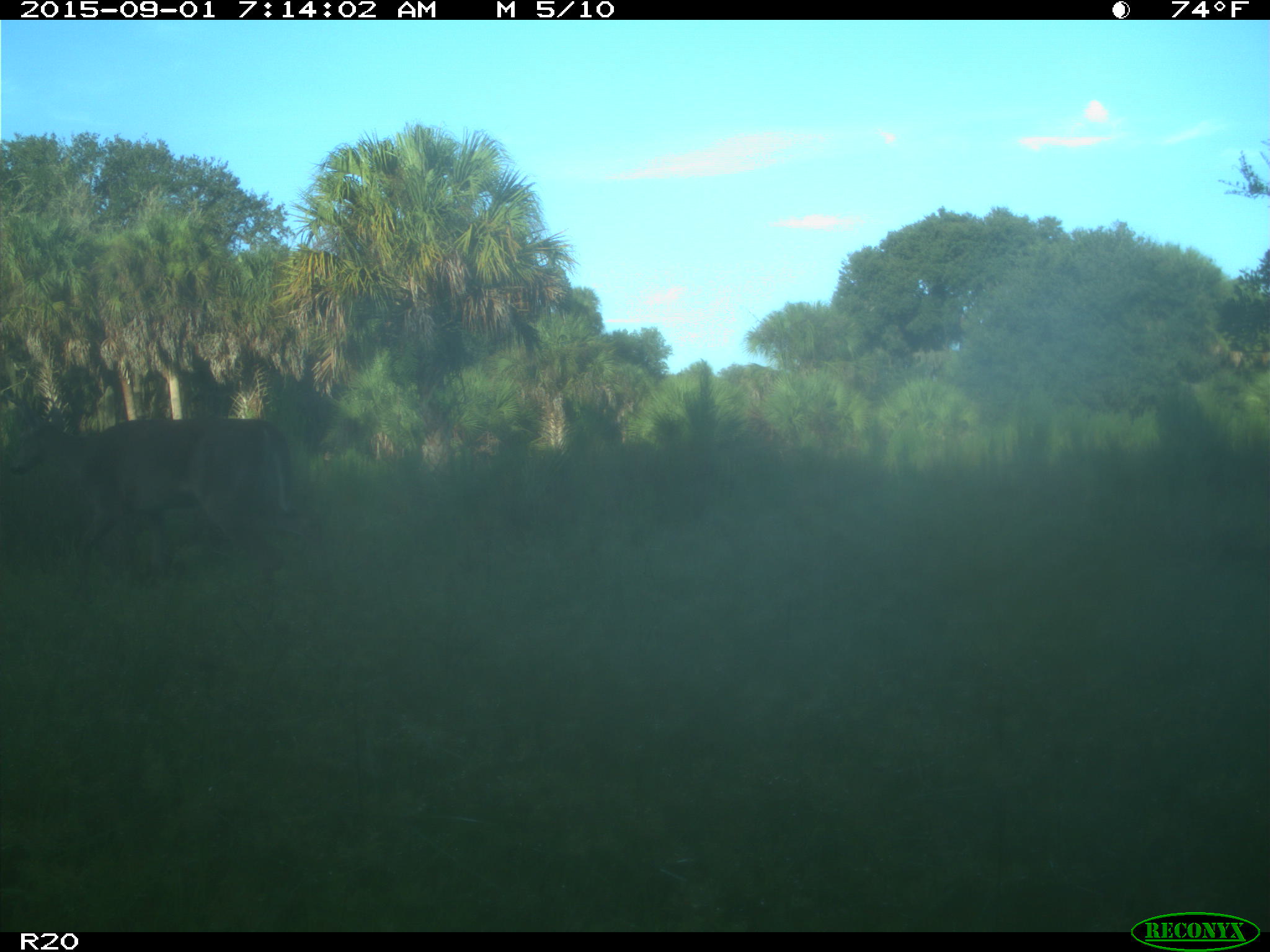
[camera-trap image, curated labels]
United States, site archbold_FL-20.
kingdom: Animalia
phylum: Chordata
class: Mammalia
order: Artiodactyla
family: Cervidae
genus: Odocoileus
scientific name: Odocoileus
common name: deer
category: unidentified deer